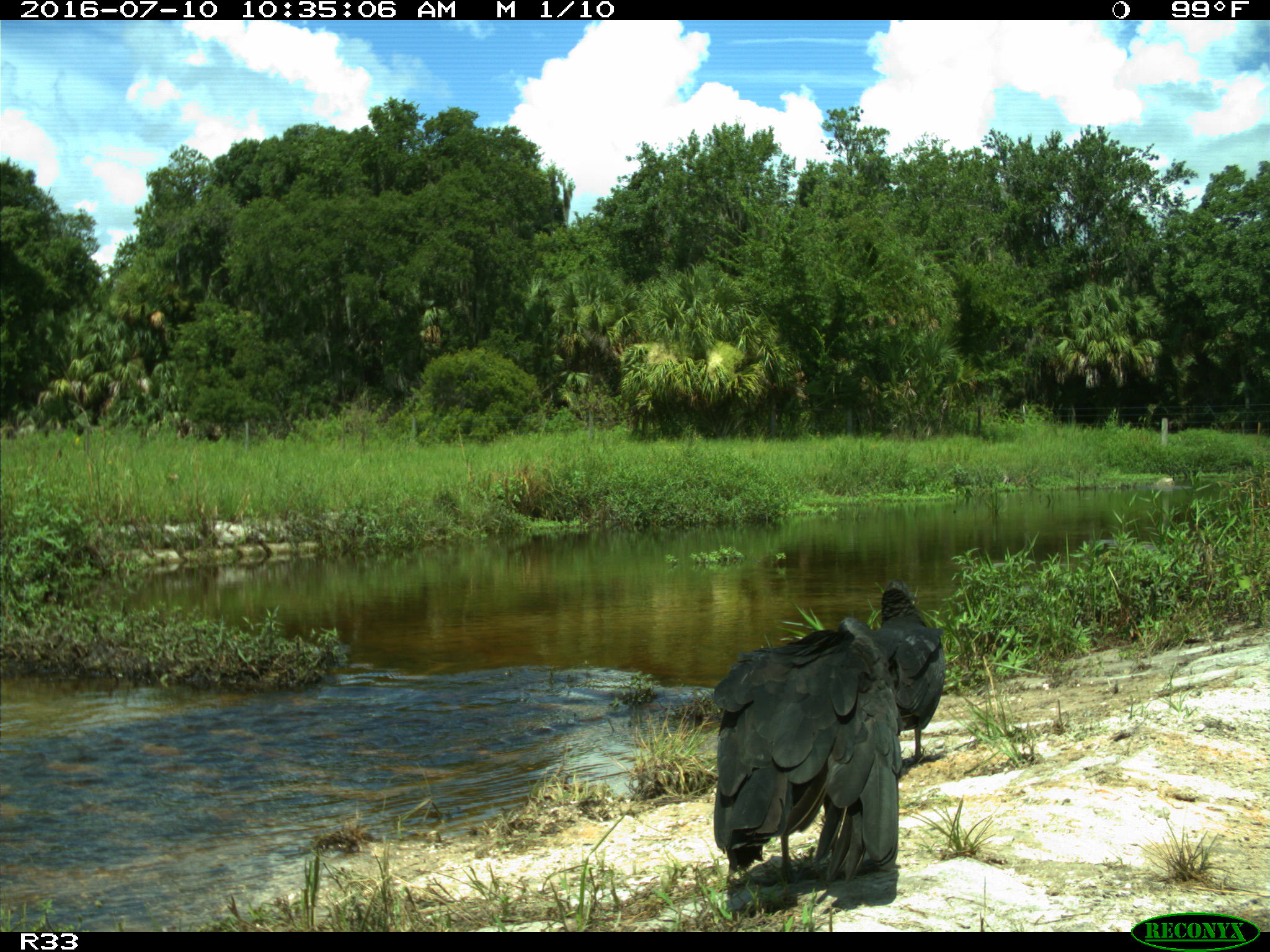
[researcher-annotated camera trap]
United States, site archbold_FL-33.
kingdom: Animalia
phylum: Chordata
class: Aves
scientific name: Aves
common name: birds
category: unidentified bird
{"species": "unidentified bird (birds) (Aves)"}